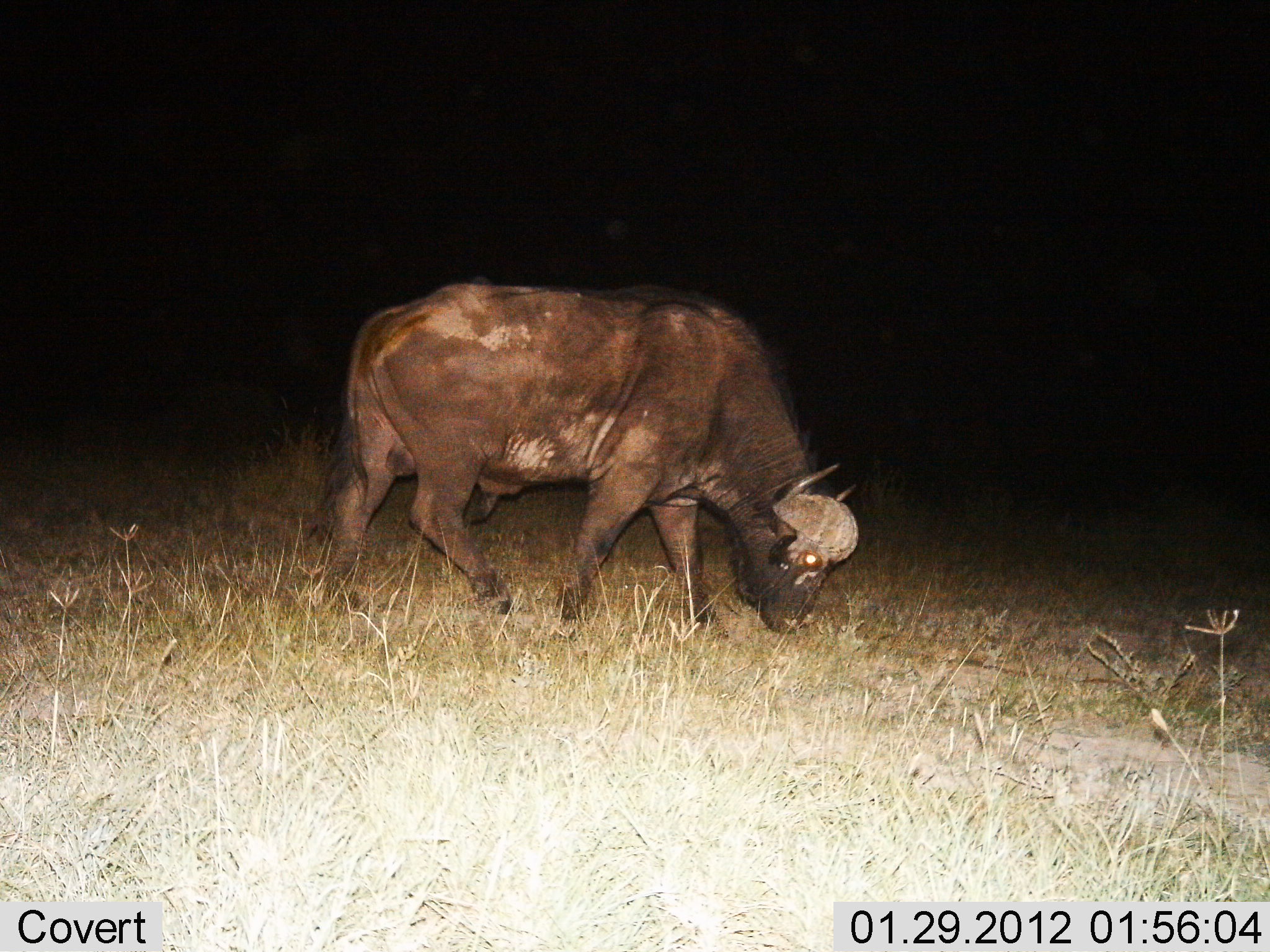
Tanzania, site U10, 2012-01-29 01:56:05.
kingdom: Animalia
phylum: Chordata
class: Mammalia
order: Artiodactyla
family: Bovidae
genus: Syncerus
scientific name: Syncerus caffer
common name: cape buffalo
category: buffalo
Buffalo (cape buffalo) (Syncerus caffer), count 1. Behavior (volunteer vote fractions): standing 18%, resting 0%, moving 24%, interacting 0%. Young present (vote fraction): 6%. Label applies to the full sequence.